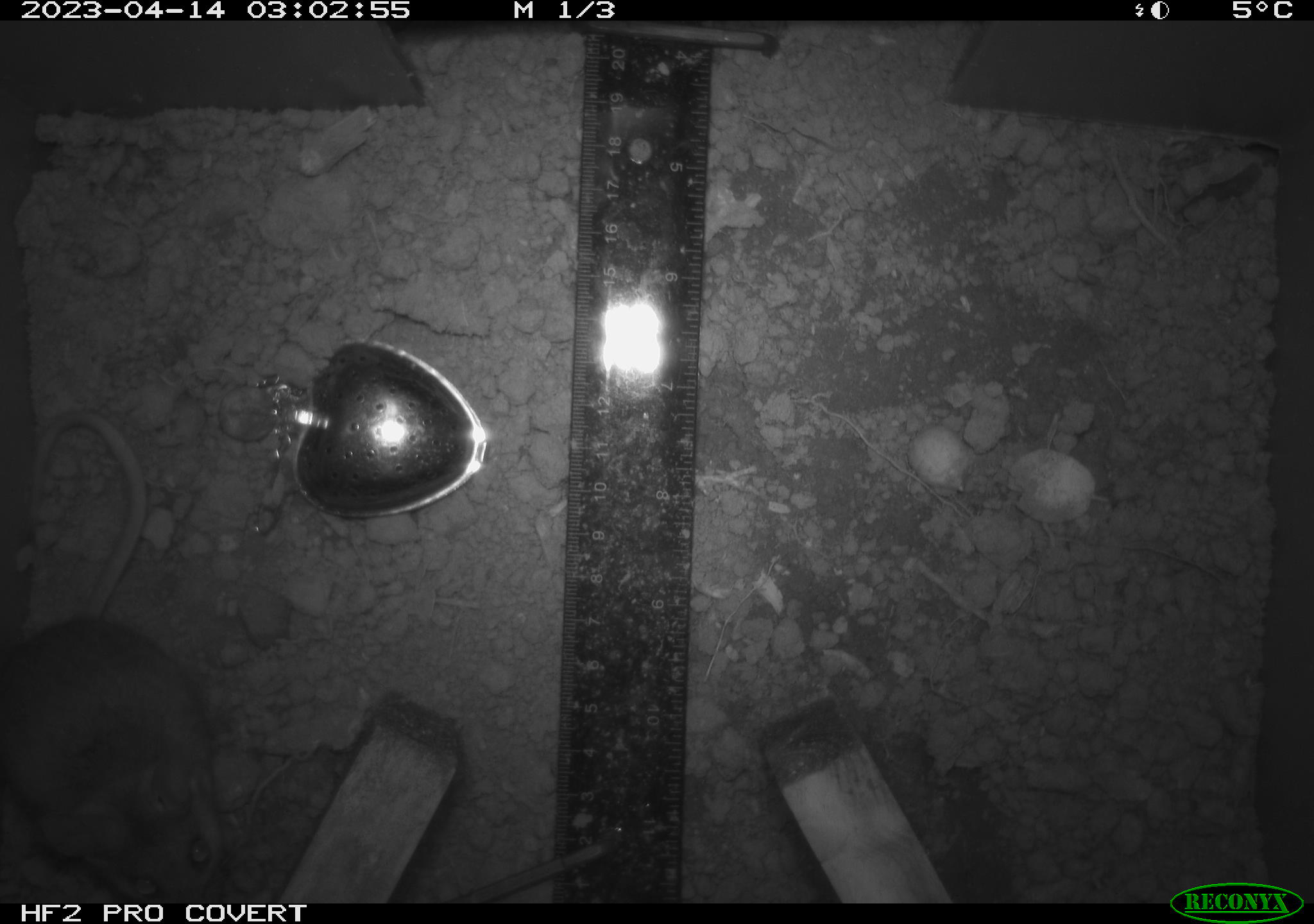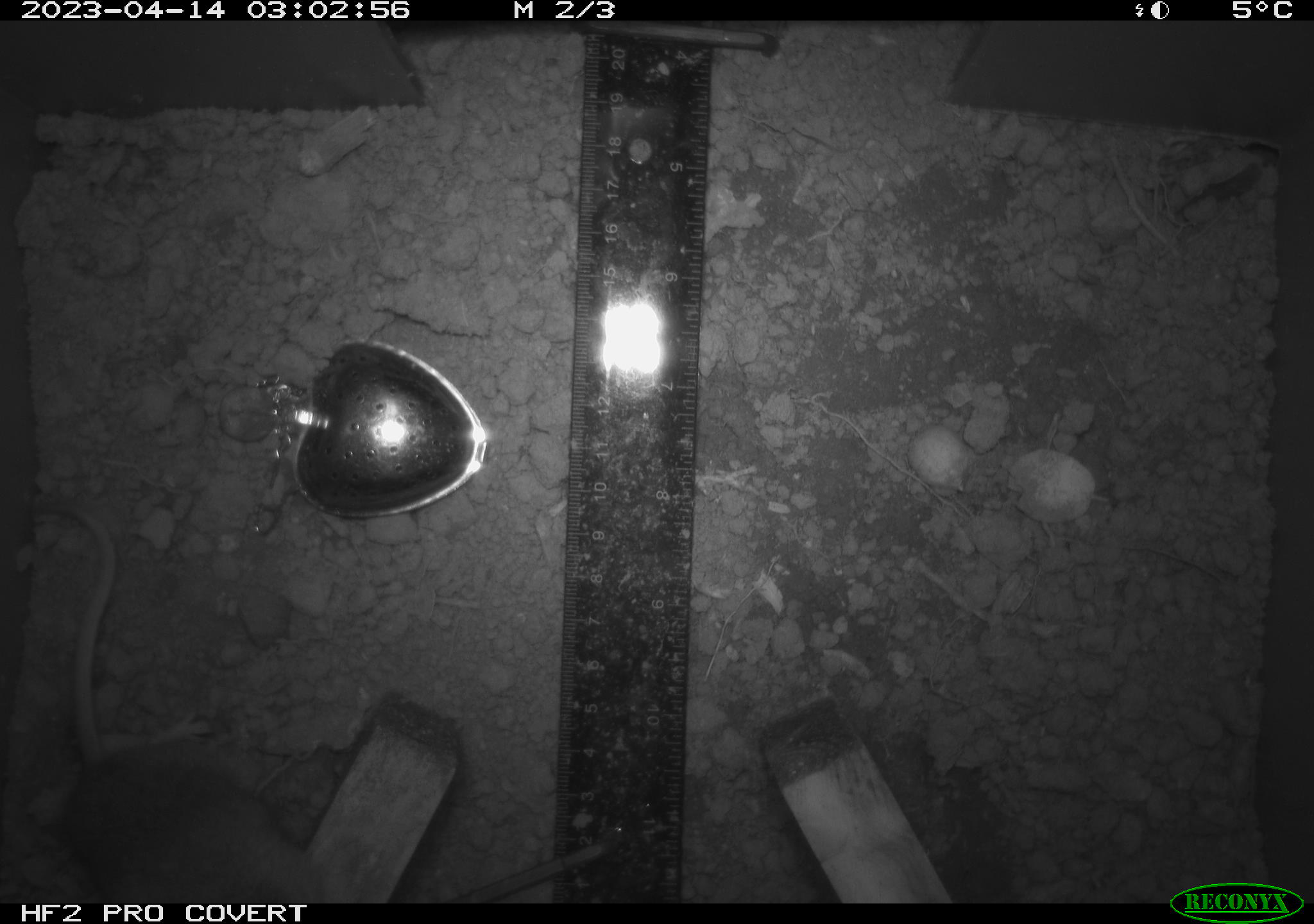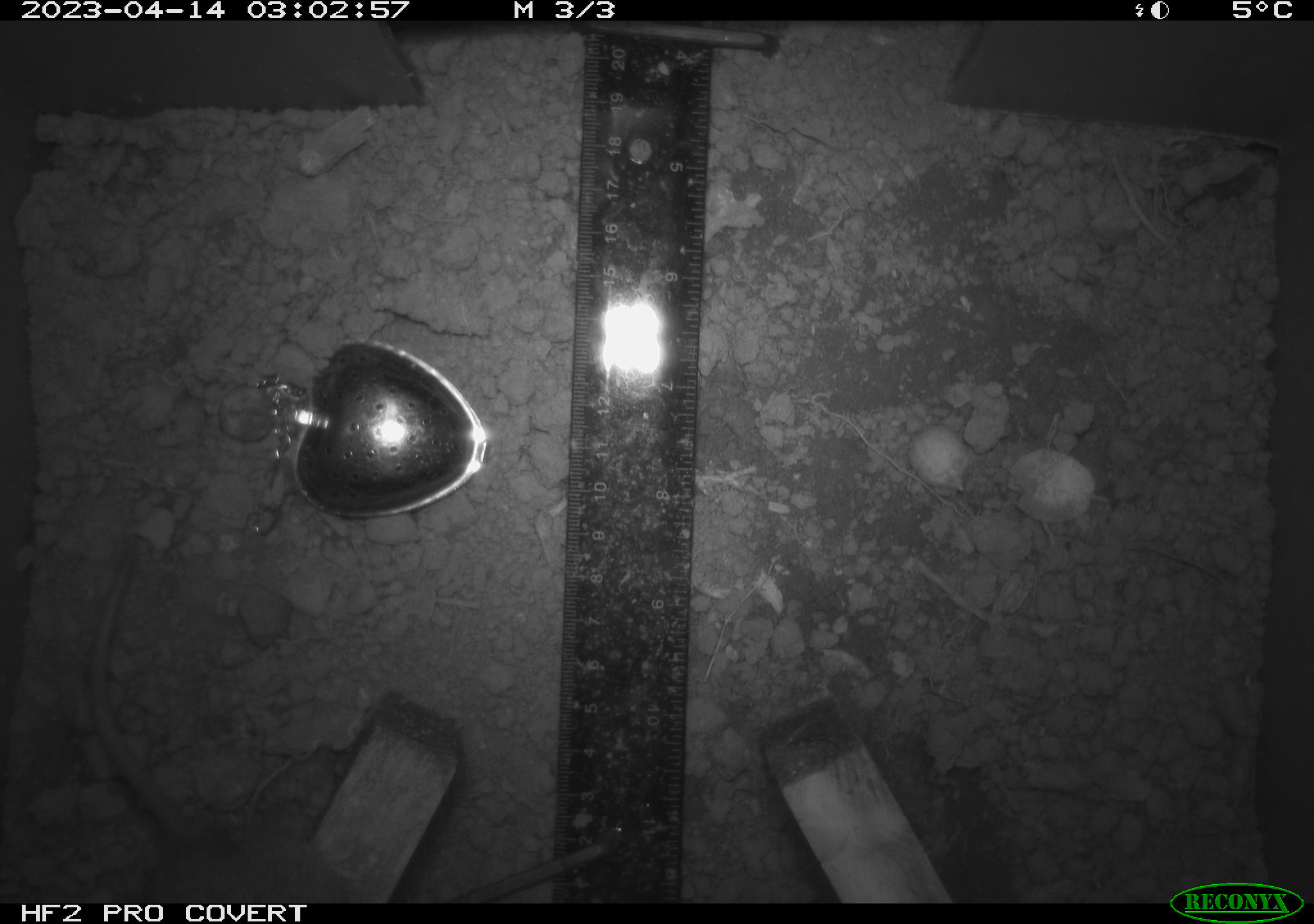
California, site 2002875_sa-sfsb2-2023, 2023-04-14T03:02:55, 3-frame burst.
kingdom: Animalia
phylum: Chordata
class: Mammalia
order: Rodentia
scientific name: Rodentia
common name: mouse species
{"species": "mouse species (Rodentia)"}